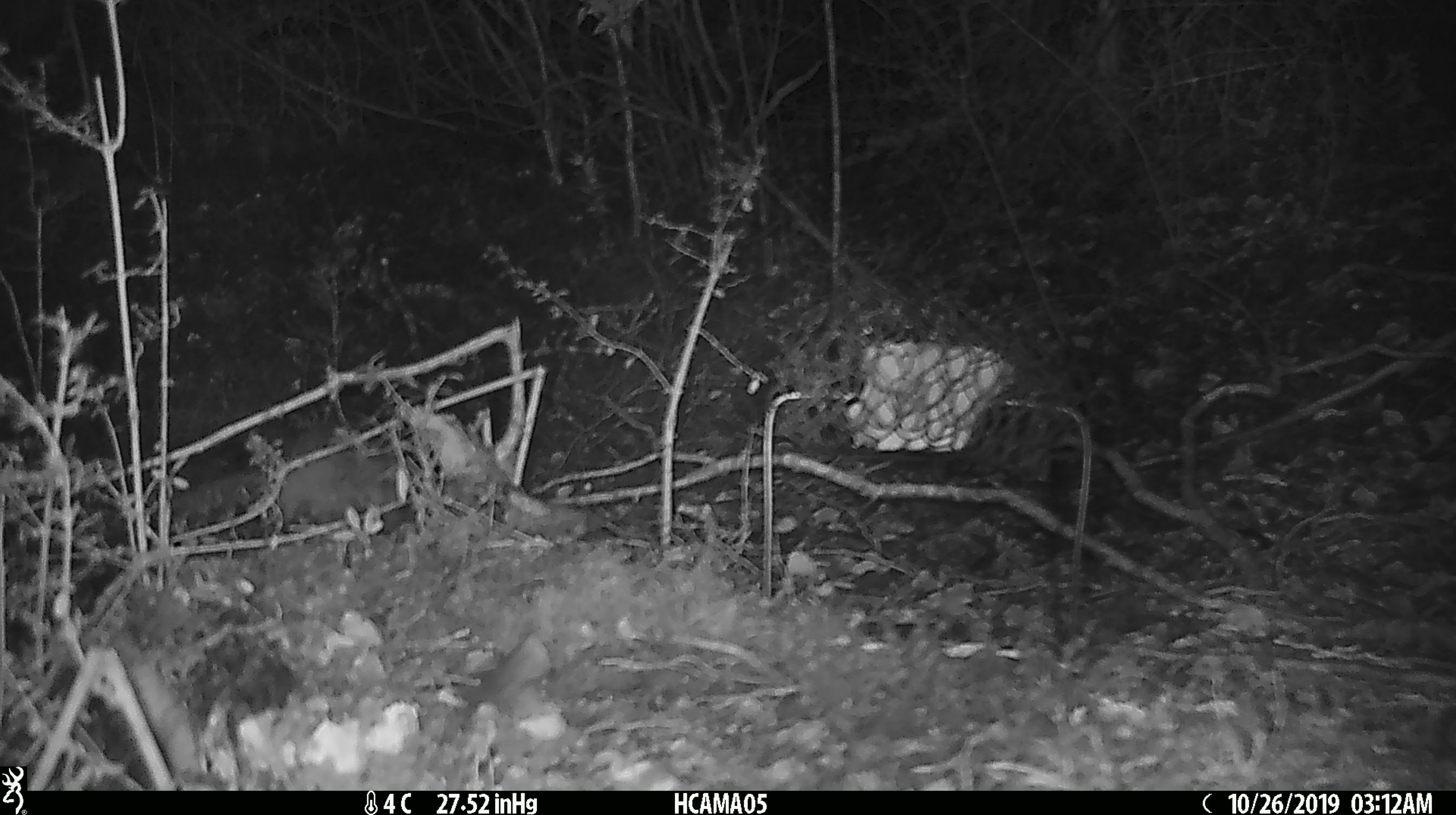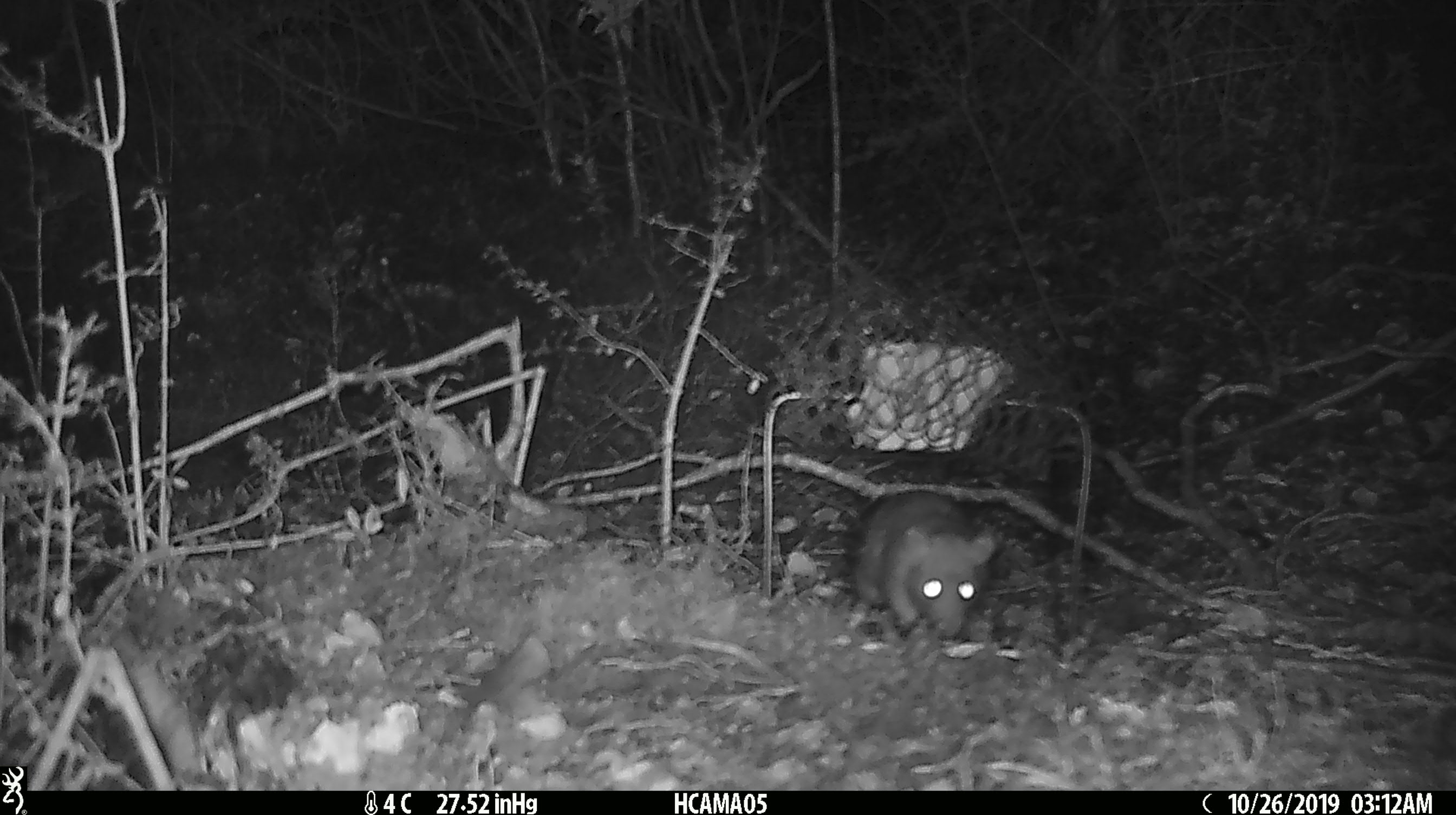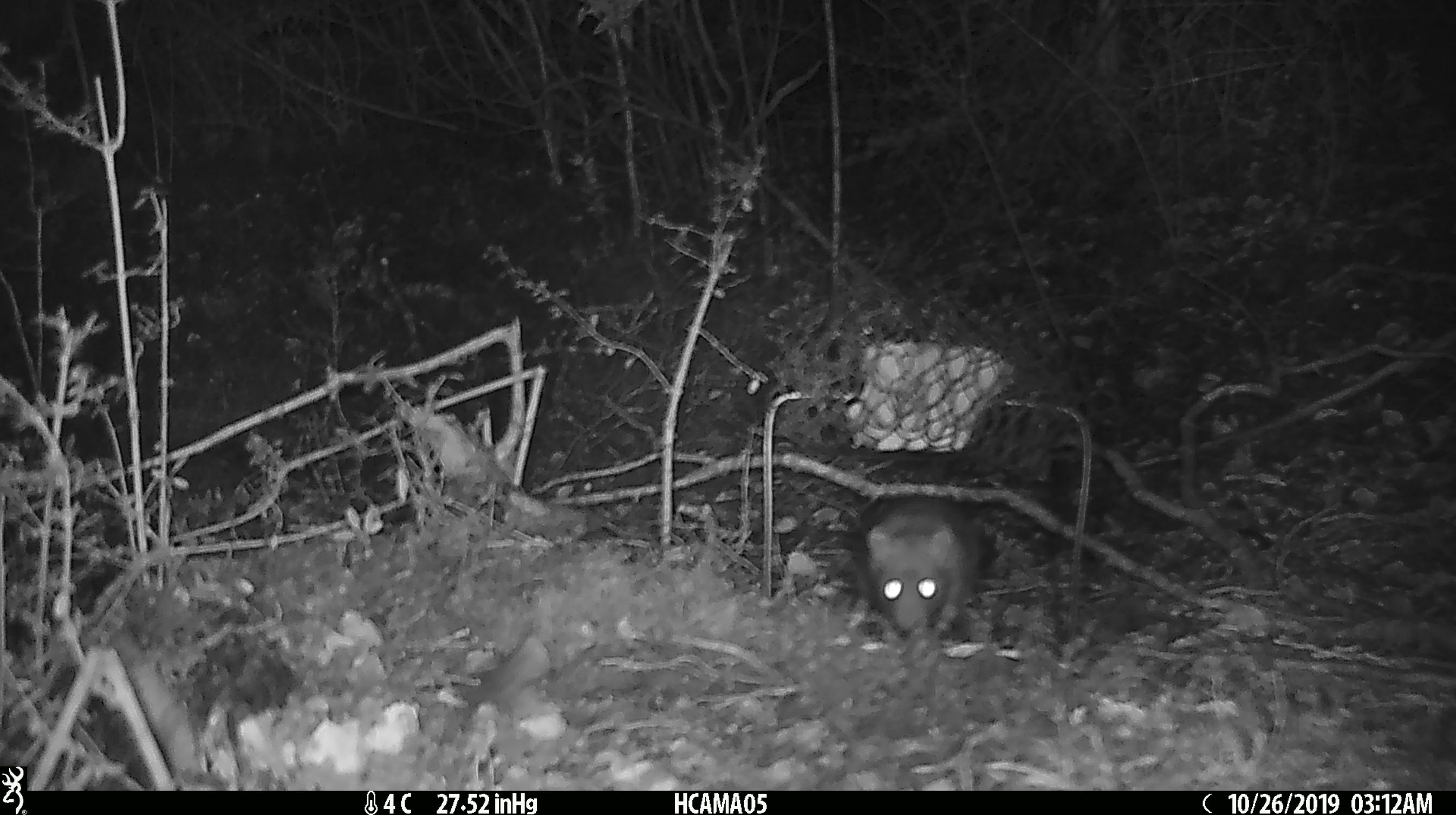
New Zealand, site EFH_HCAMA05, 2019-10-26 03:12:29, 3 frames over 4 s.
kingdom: Animalia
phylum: Chordata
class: Mammalia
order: Rodentia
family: Muridae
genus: Rattus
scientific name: Rattus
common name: rat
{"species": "rat (Rattus)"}